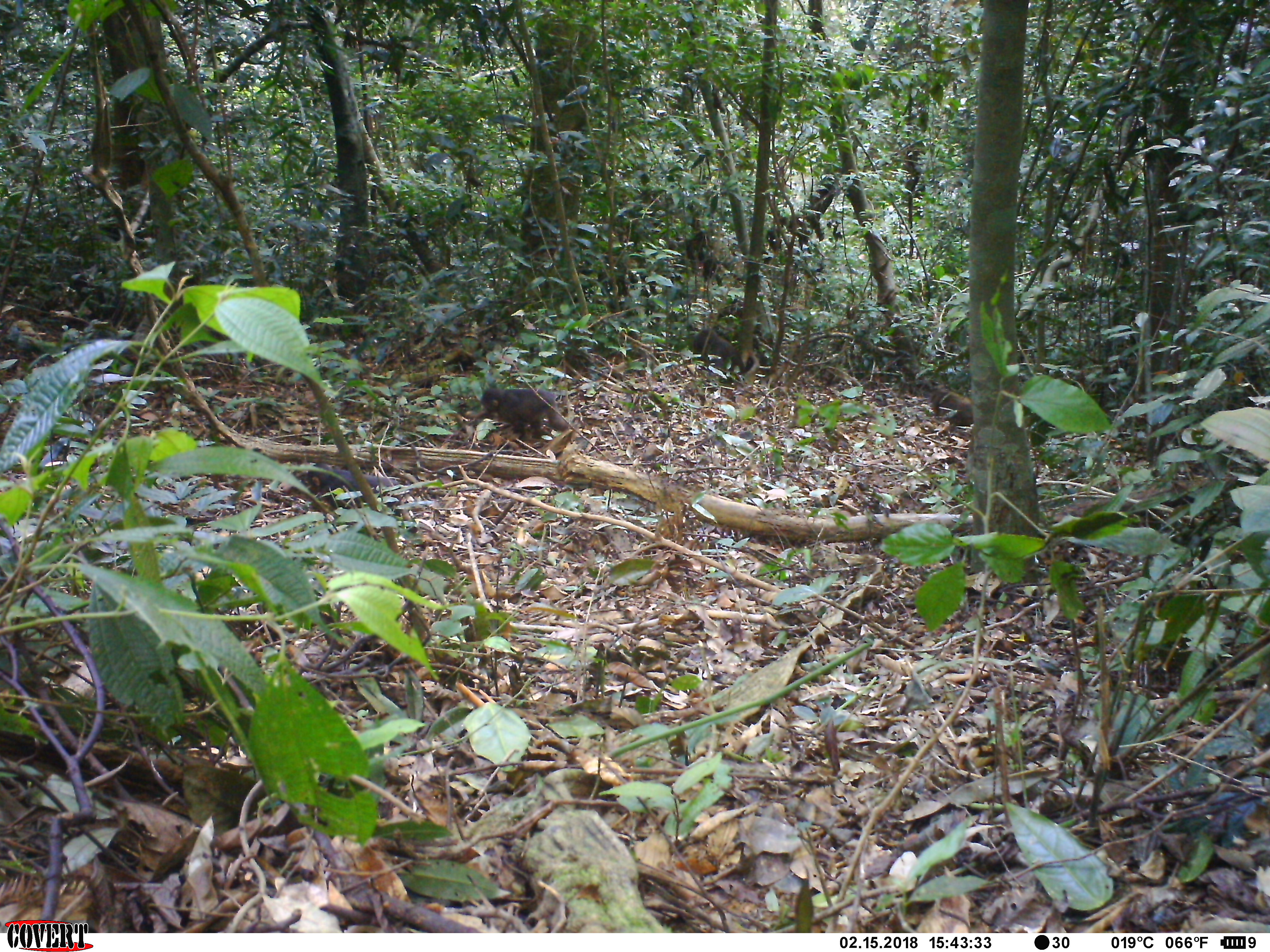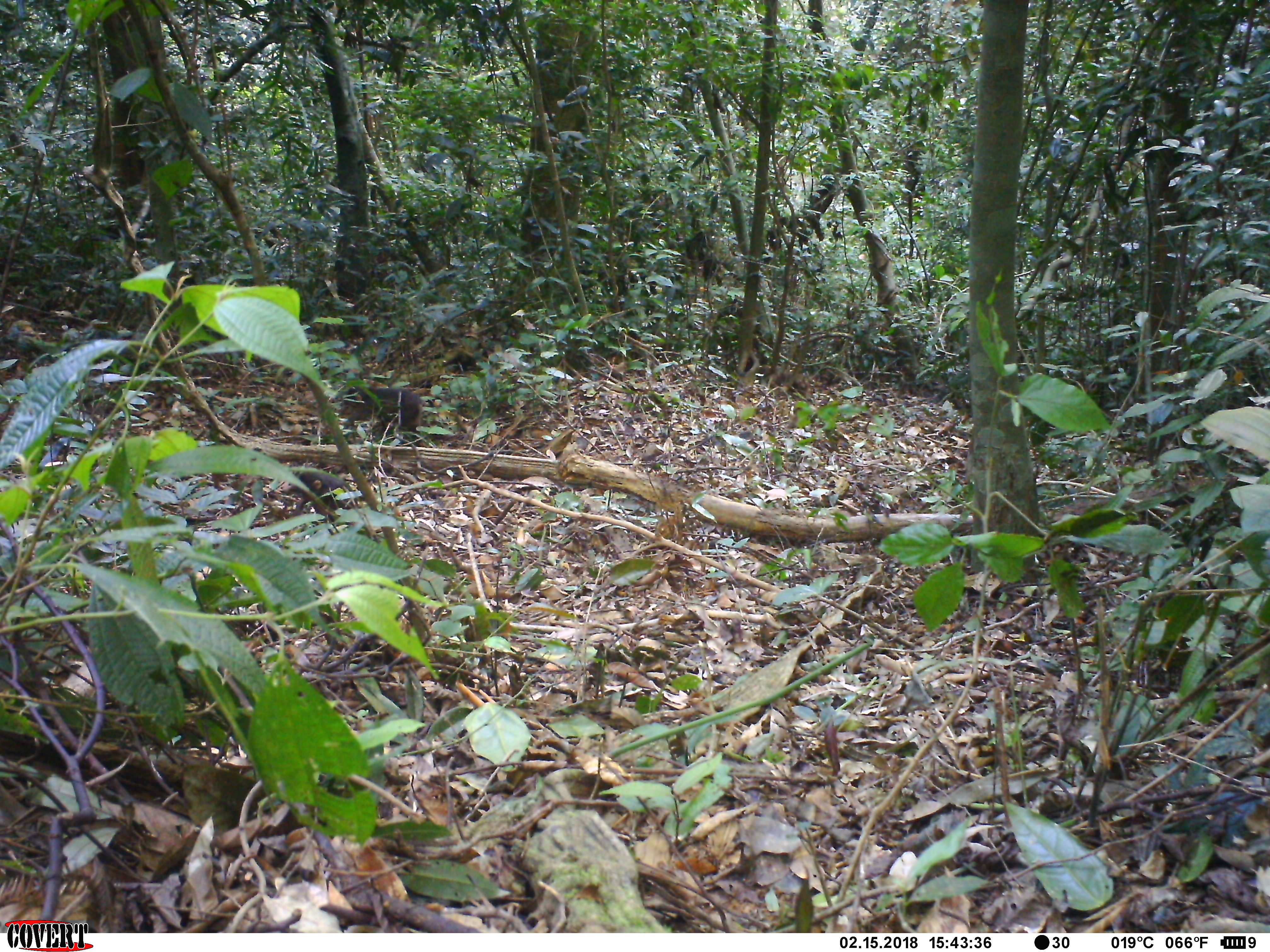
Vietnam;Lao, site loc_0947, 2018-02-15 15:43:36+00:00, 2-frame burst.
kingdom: Animalia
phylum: Chordata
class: Mammalia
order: Primates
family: Cercopithecidae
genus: Macaca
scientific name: Macaca arctoides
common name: stump-tailed macaque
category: stump tailed macaque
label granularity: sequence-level